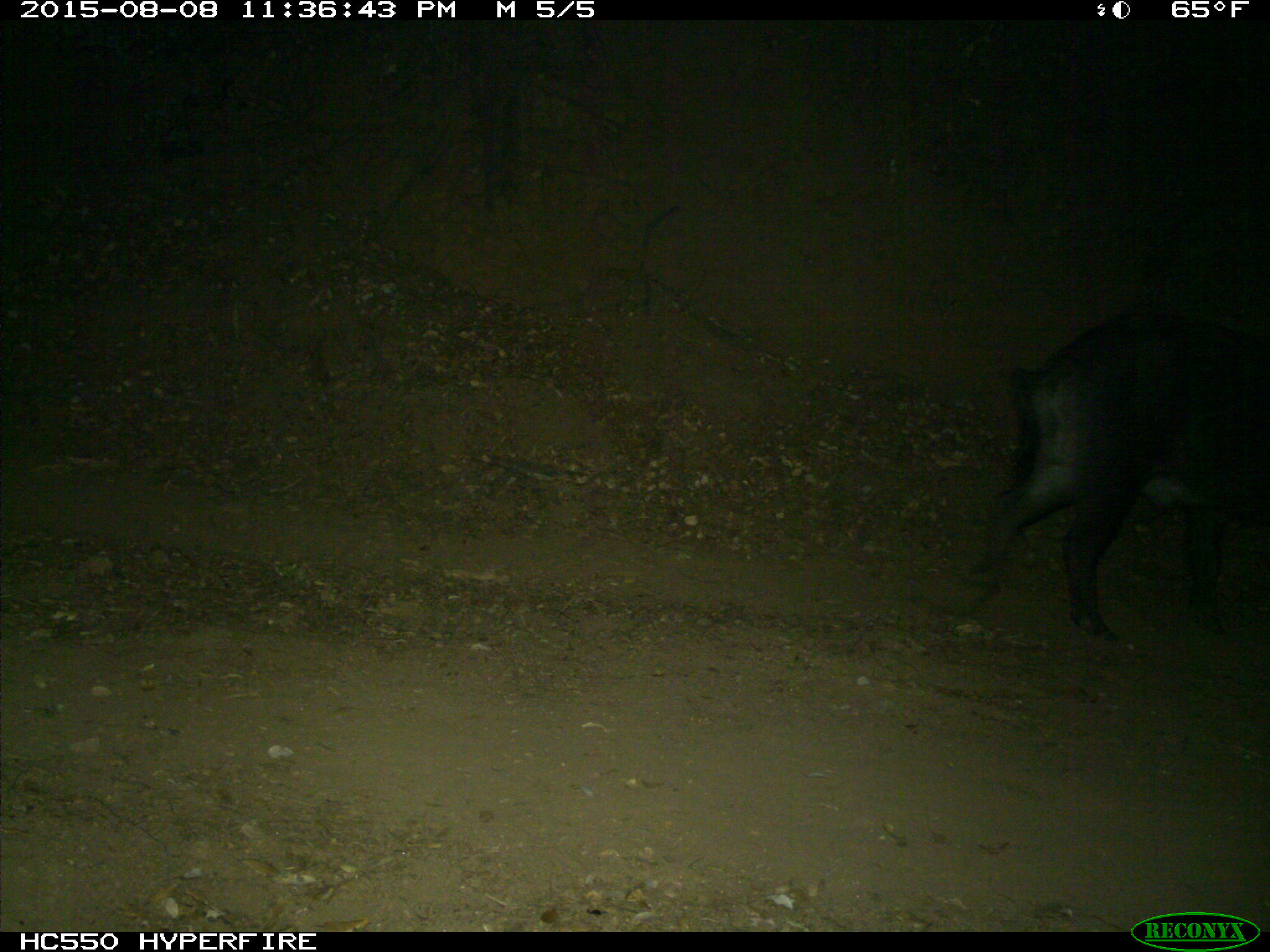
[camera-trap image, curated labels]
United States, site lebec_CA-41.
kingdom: Animalia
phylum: Chordata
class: Mammalia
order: Artiodactyla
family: Suidae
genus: Sus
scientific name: Sus scrofa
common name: wild boar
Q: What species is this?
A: Sus scrofa (wild boar).